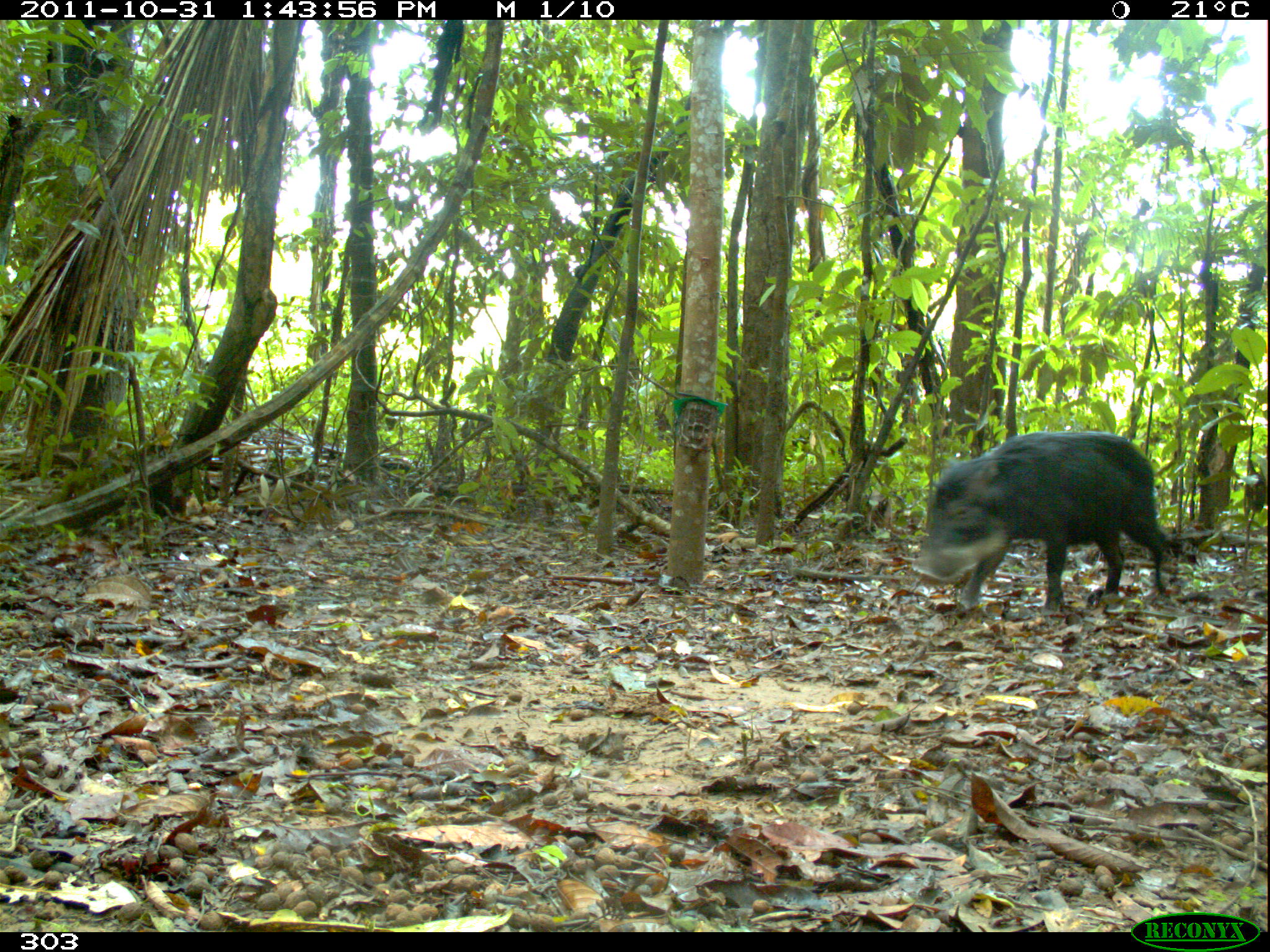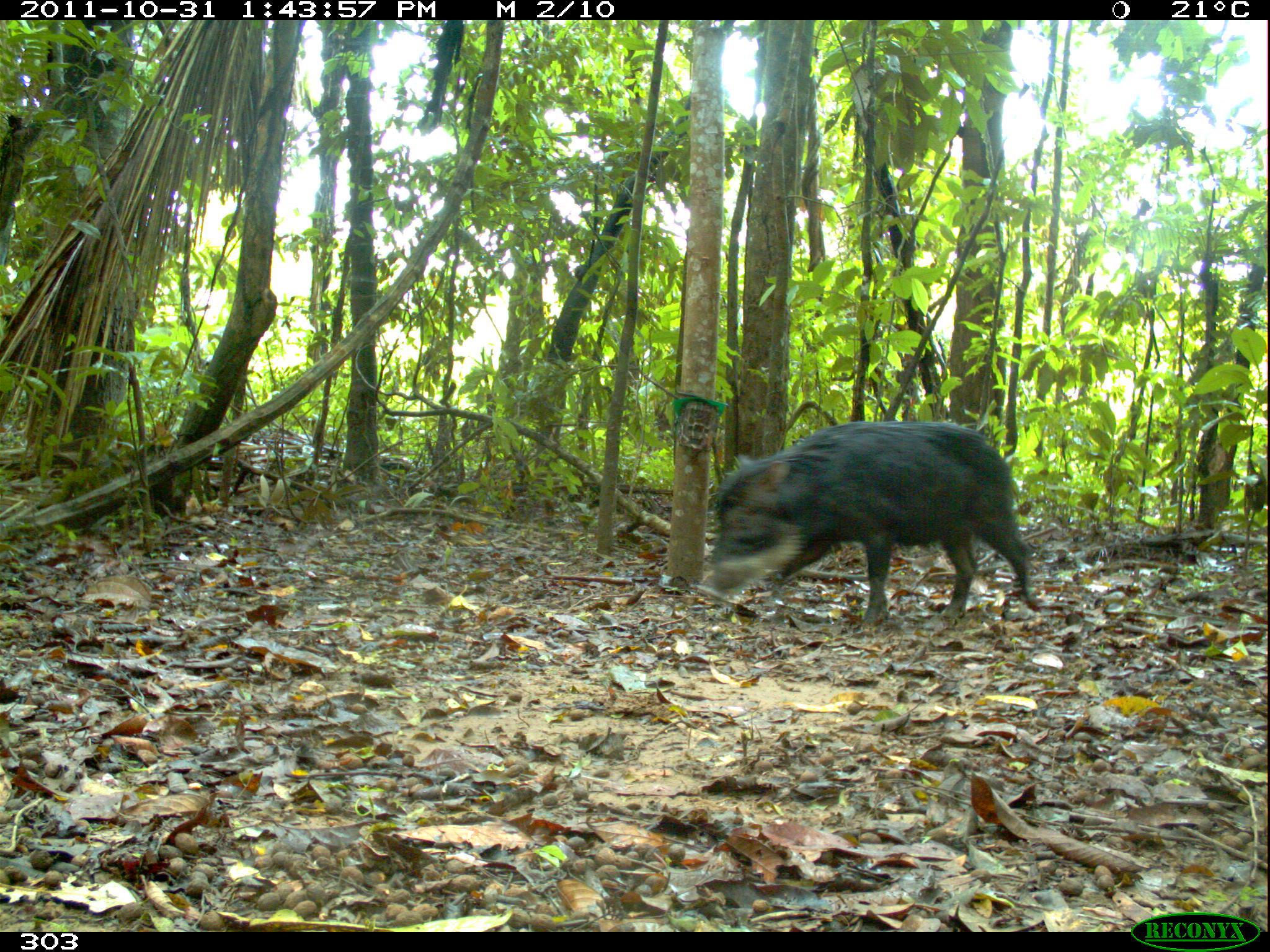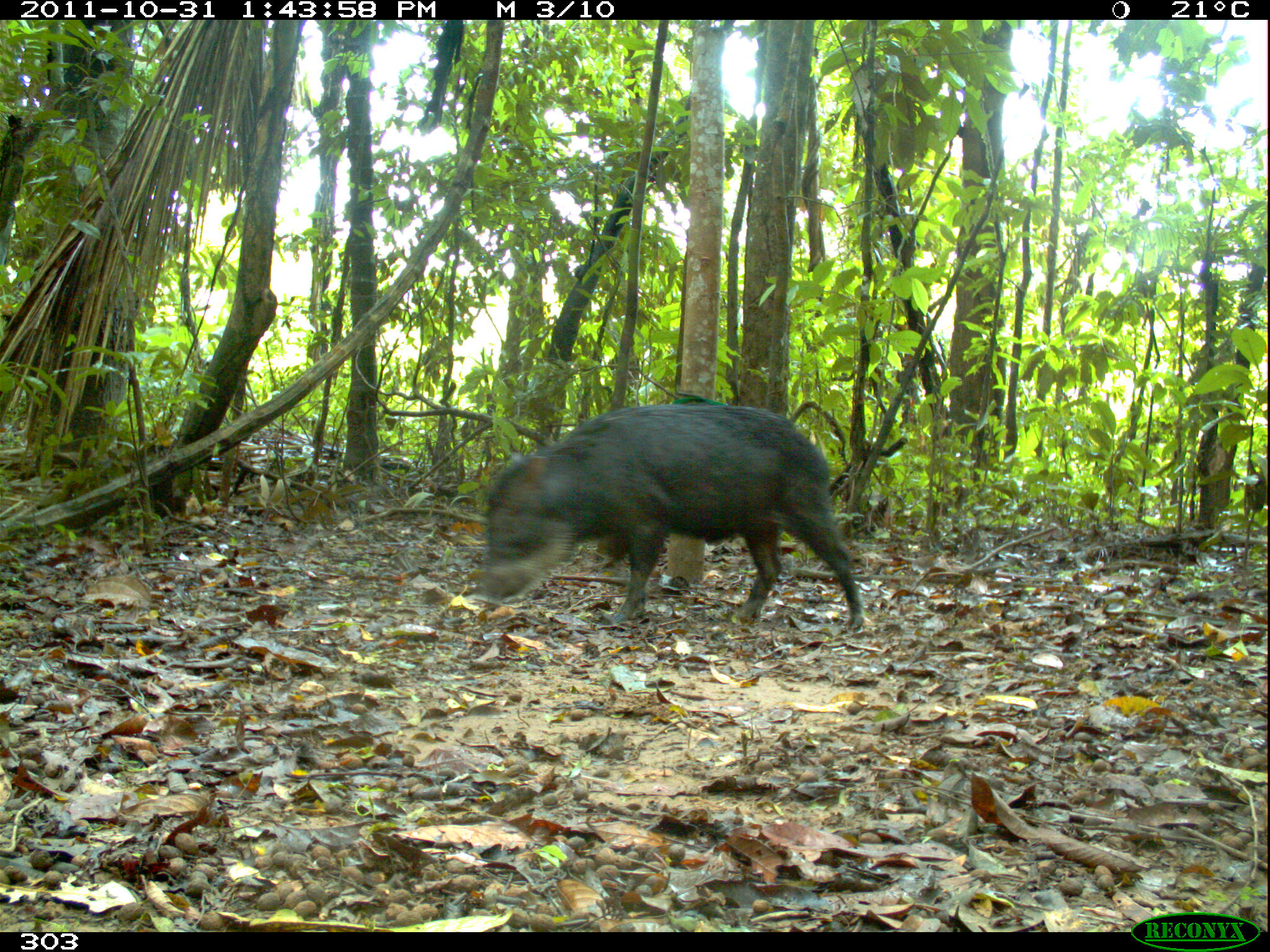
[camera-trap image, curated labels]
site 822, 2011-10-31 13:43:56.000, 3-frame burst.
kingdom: Animalia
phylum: Chordata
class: Mammalia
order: Artiodactyla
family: Tayassuidae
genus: Tayassu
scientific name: Tayassu pecari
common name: white-lipped peccary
Tayassu pecari (white-lipped peccary).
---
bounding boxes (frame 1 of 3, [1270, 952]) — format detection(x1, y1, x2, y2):
tayassu pecari: detection(912, 431, 1174, 619)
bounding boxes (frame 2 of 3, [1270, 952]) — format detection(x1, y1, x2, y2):
tayassu pecari: detection(697, 418, 1042, 627)